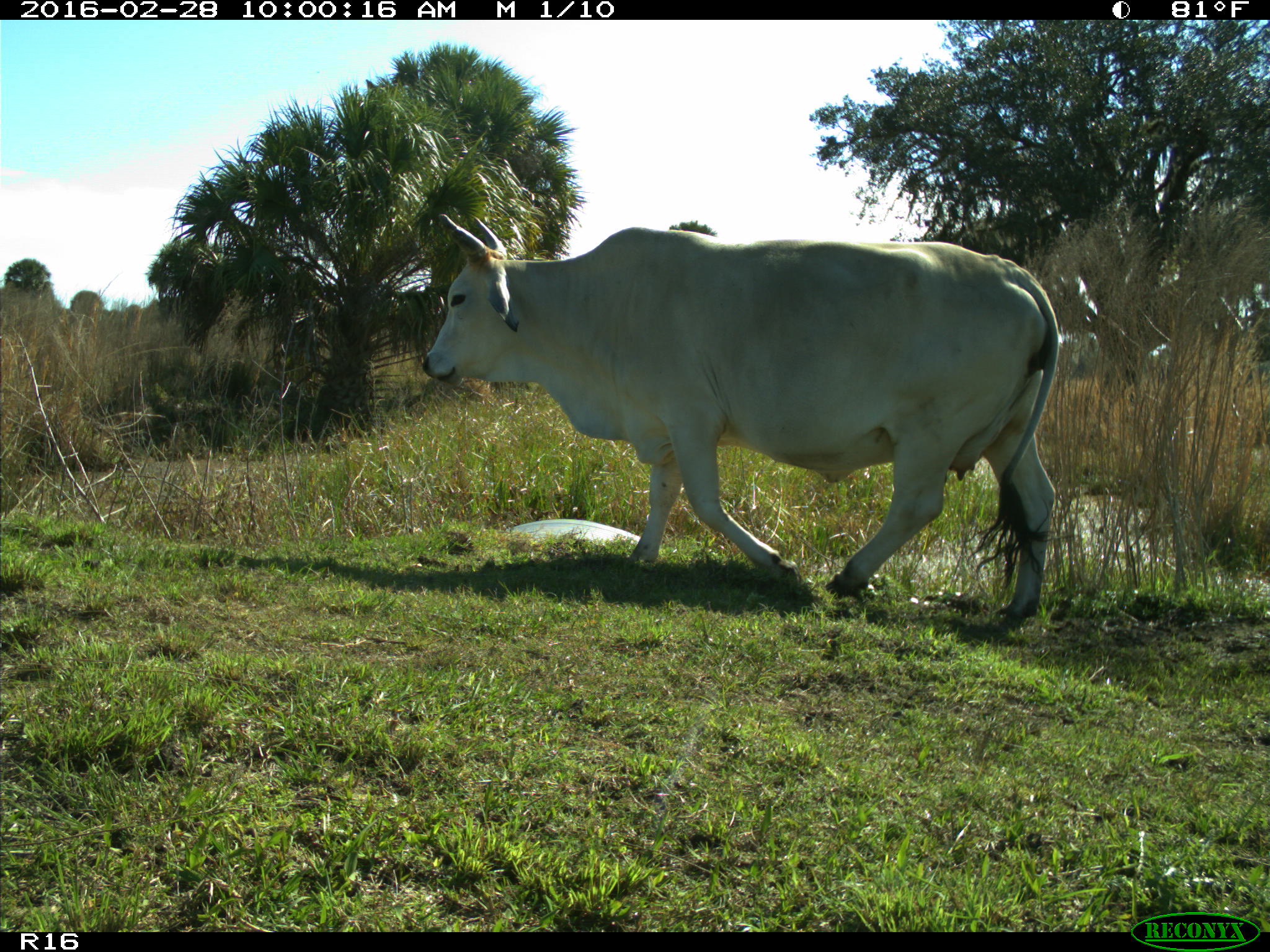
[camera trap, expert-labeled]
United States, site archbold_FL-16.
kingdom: Animalia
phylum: Chordata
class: Mammalia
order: Artiodactyla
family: Bovidae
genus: Bos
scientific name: Bos taurus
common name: domestic cow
Bos taurus (domestic cow).